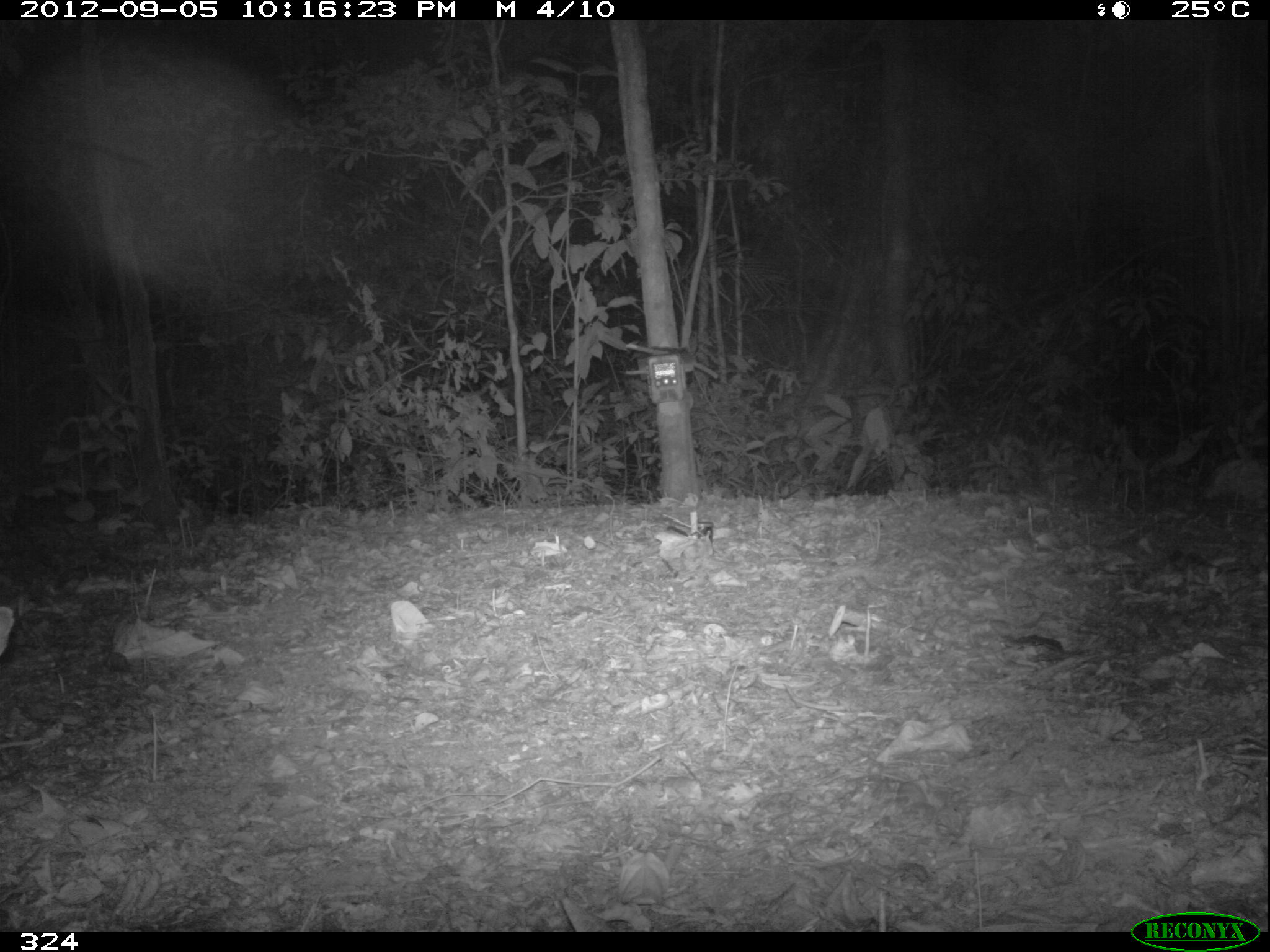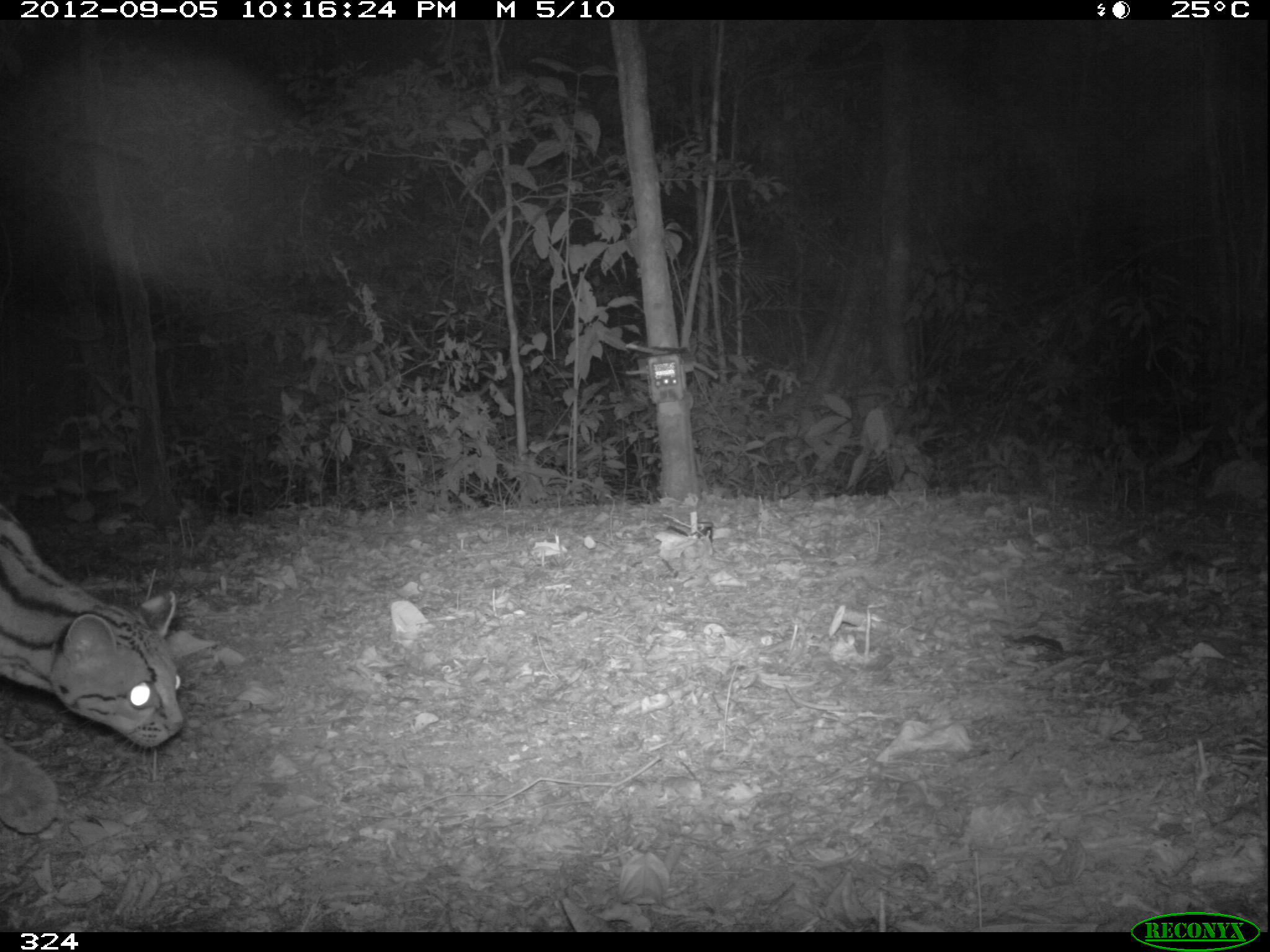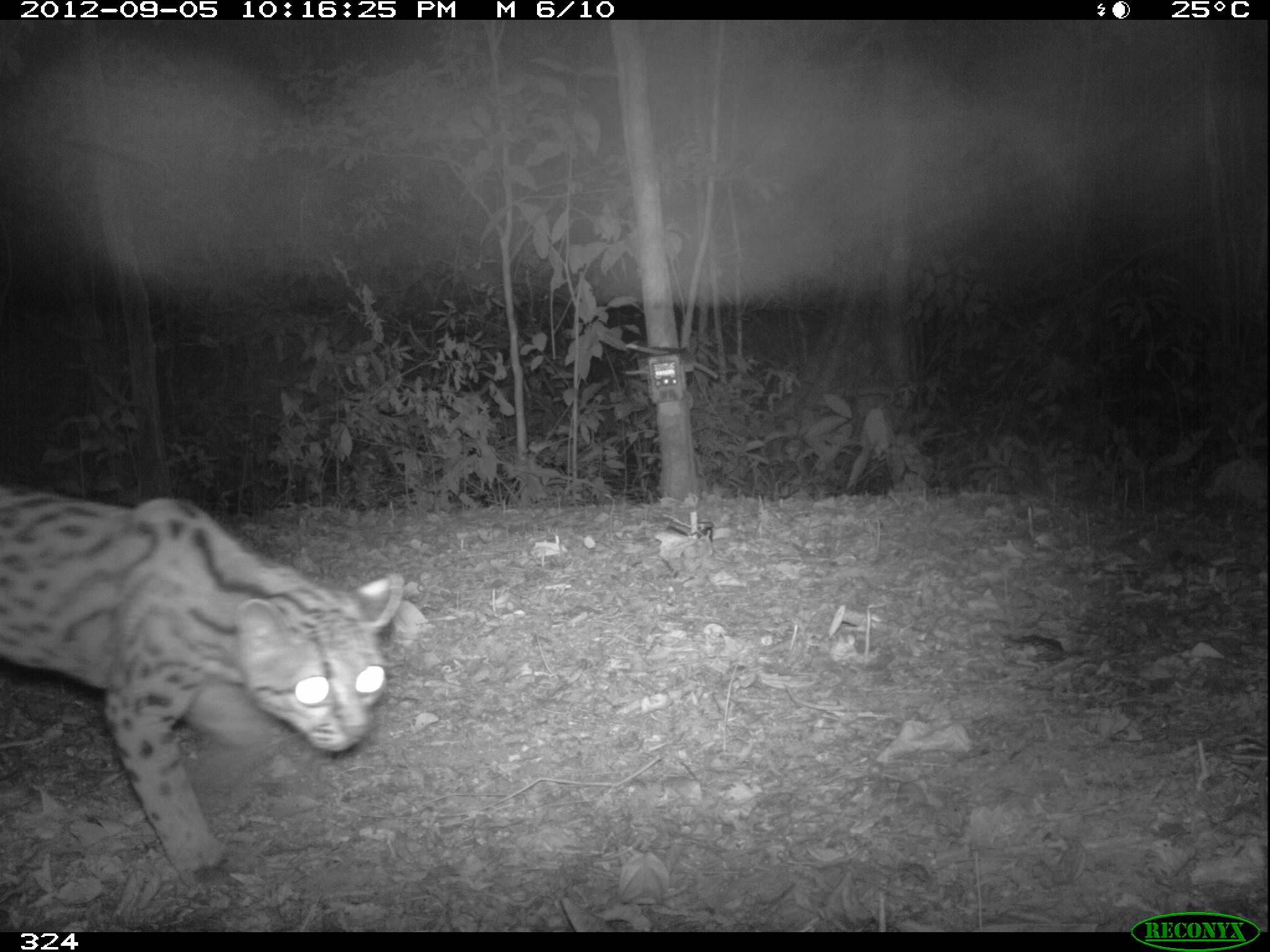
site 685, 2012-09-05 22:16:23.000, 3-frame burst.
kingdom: Animalia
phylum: Chordata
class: Mammalia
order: Carnivora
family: Felidae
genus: Leopardus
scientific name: Leopardus wiedii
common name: margay